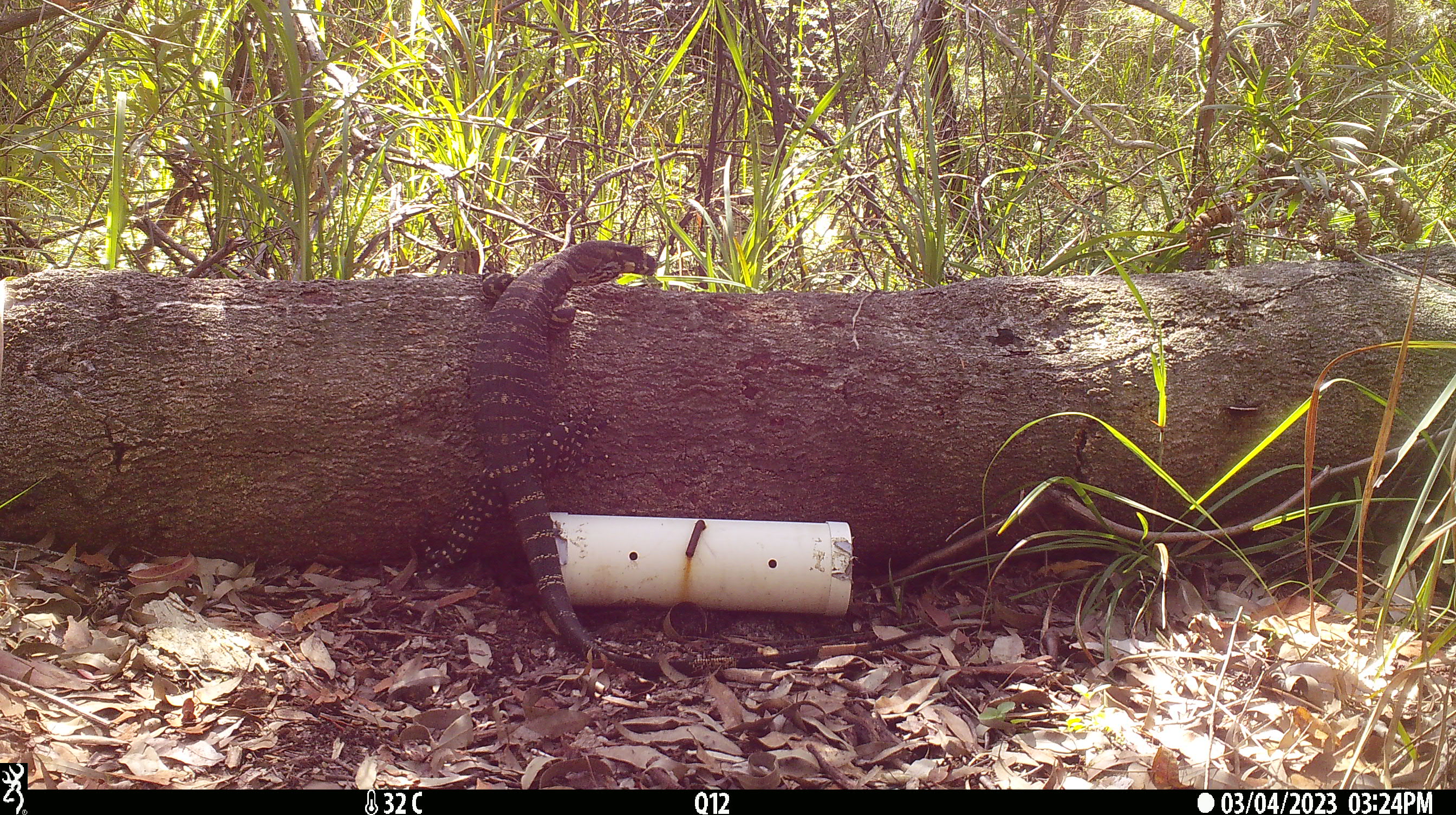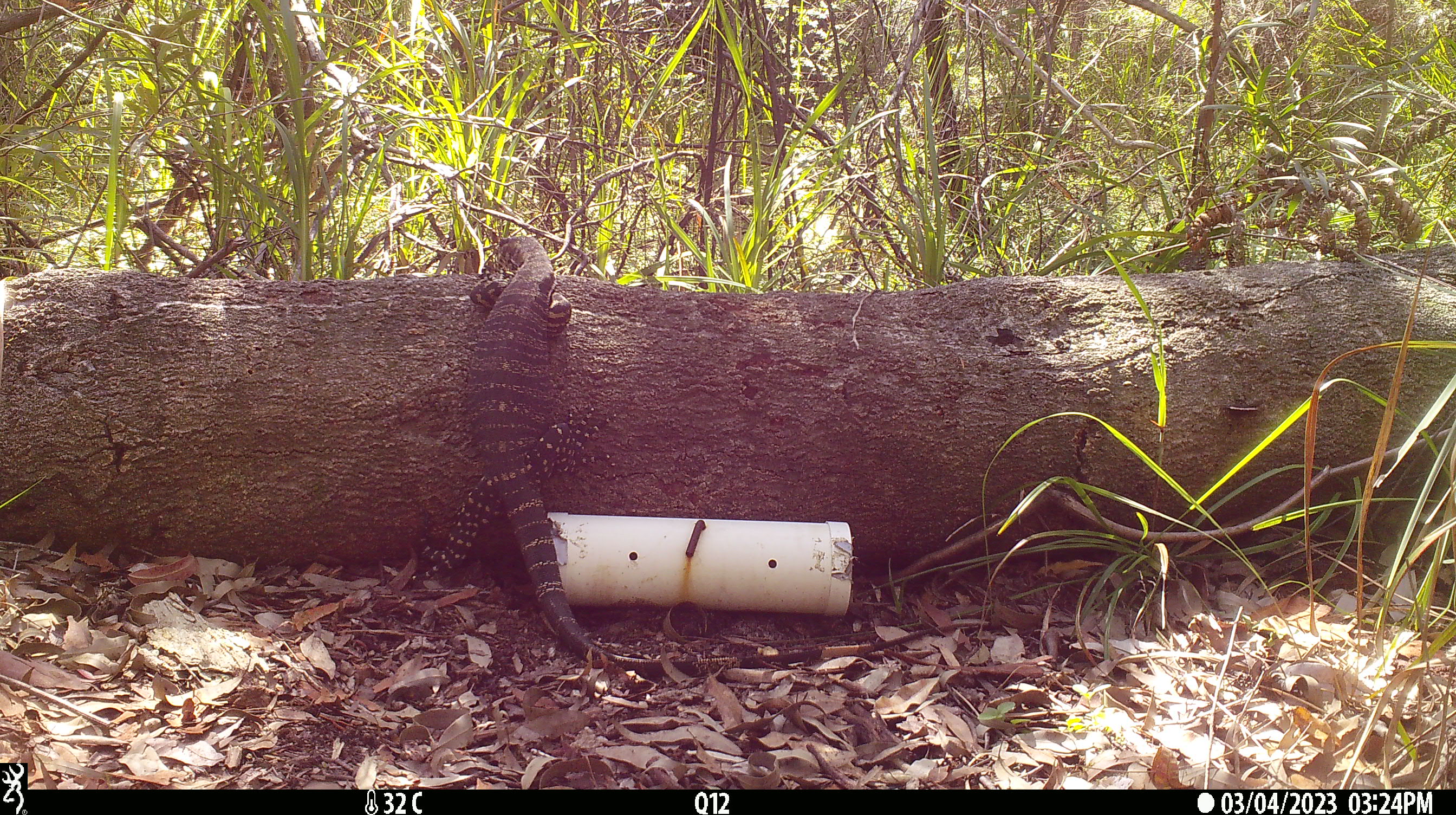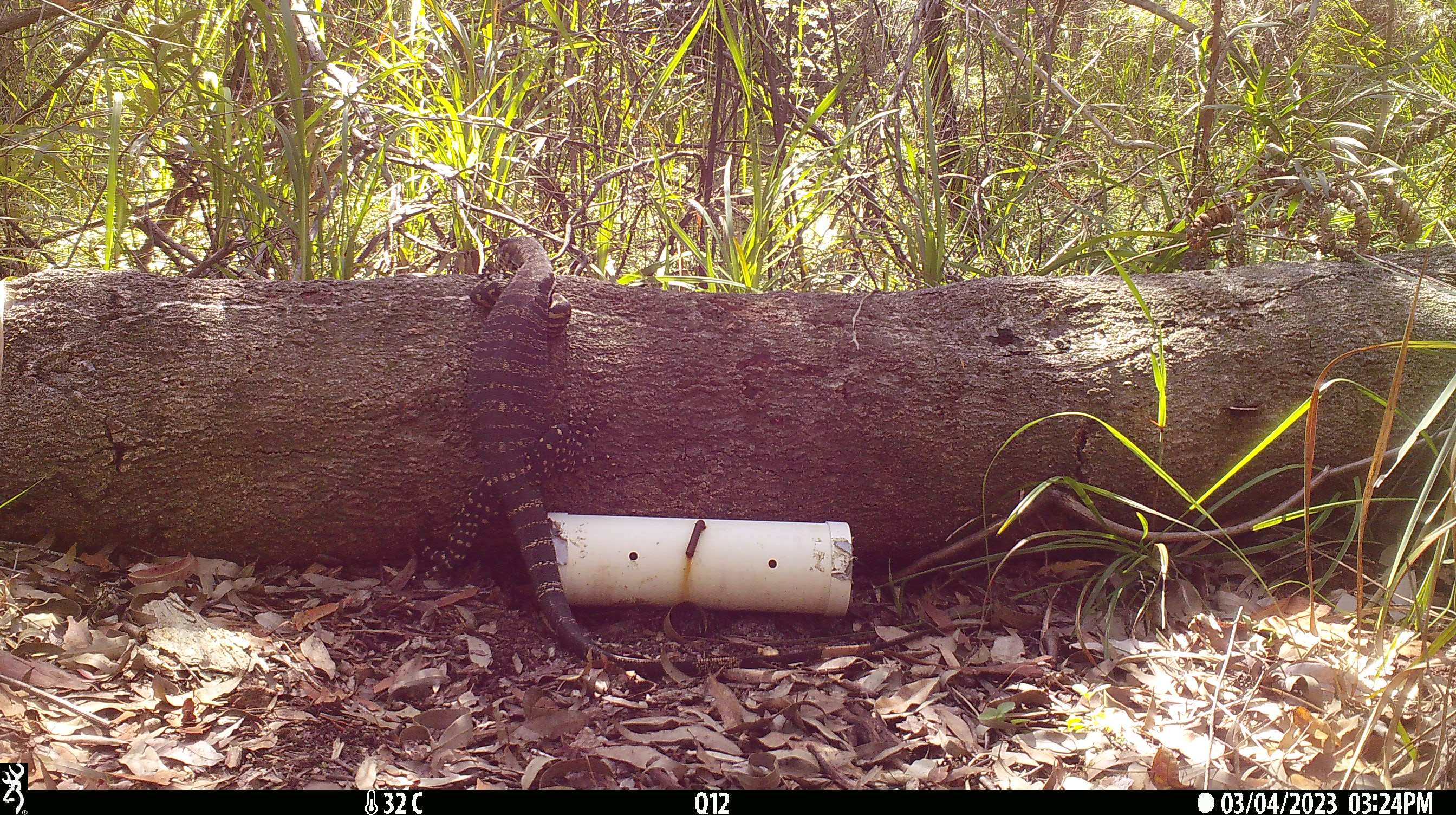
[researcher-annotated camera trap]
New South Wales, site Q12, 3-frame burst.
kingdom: Animalia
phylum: Chordata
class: Reptilia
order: Squamata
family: Varanidae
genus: Varanus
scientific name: Varanus varius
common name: lace monitor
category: goanna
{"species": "goanna (lace monitor) (Varanus varius)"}